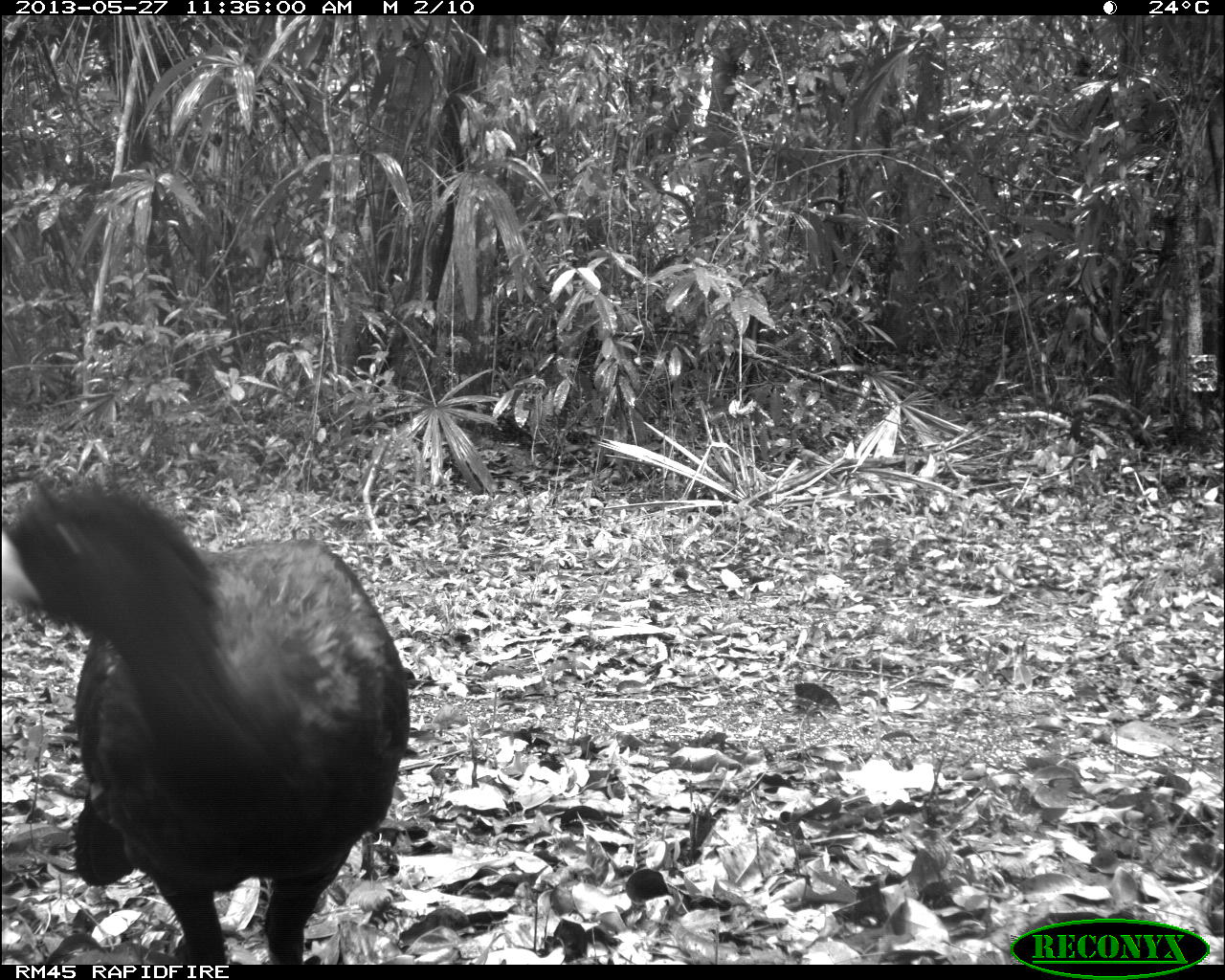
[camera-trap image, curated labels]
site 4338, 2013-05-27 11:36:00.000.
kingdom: Animalia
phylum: Chordata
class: Aves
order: Galliformes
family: Cracidae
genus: Crax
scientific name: Crax rubra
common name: great curassow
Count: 1.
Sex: male.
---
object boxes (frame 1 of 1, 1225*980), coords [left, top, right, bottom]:
crax rubra: [0, 471, 411, 964]